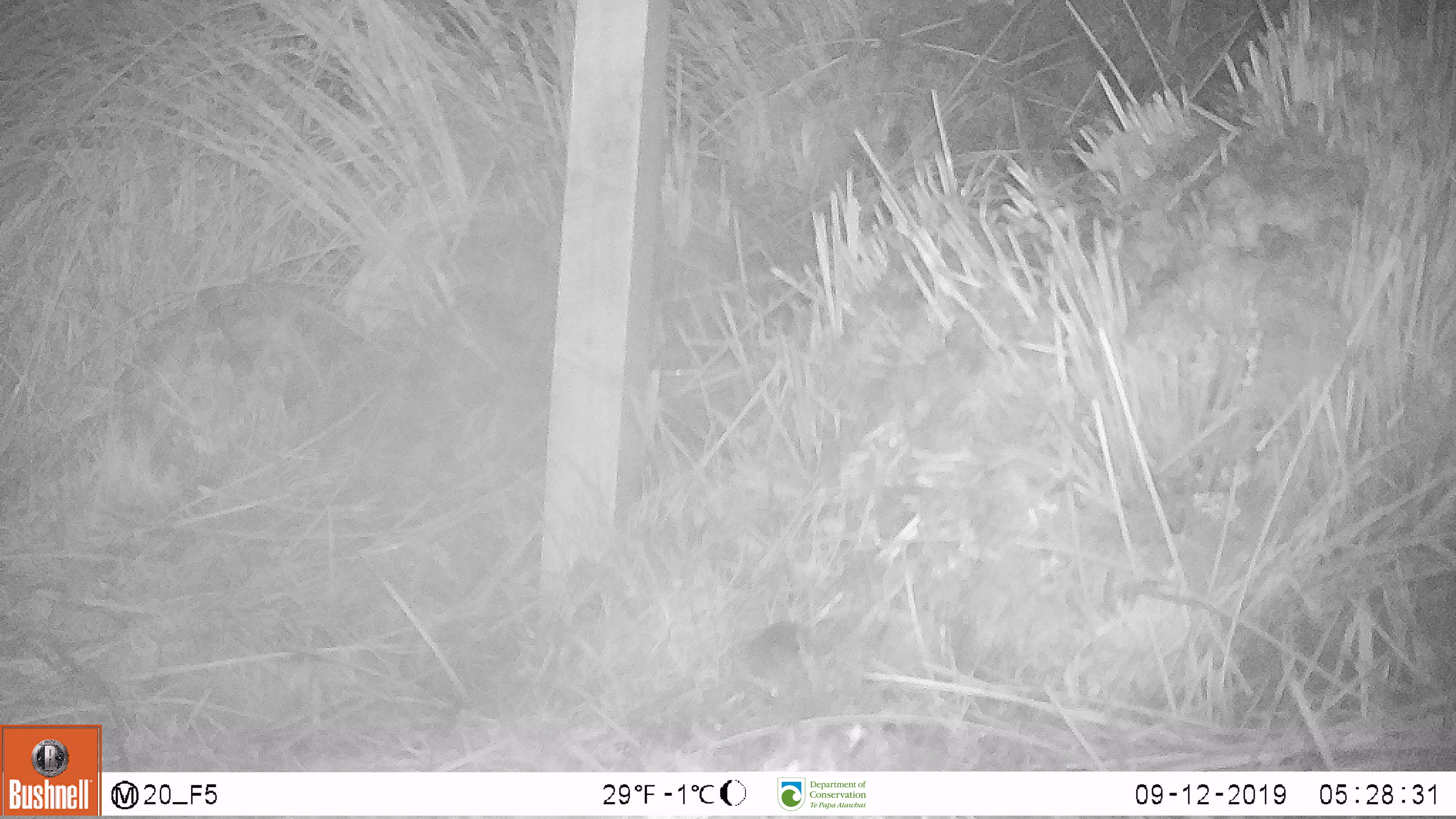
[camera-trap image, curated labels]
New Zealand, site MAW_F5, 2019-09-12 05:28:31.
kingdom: Animalia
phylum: Chordata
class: Mammalia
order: Rodentia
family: Muridae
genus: Mus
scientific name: Mus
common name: mouse